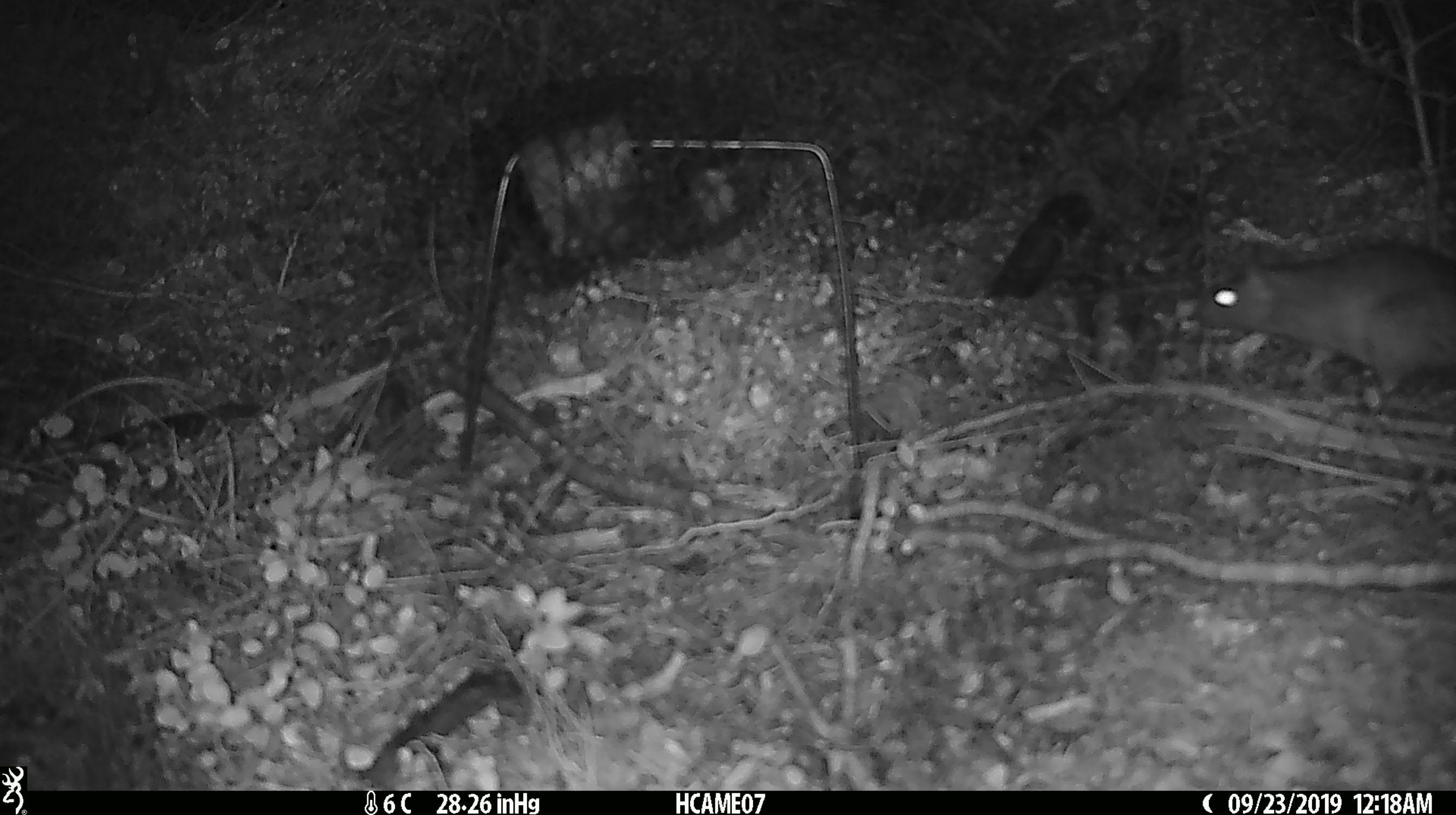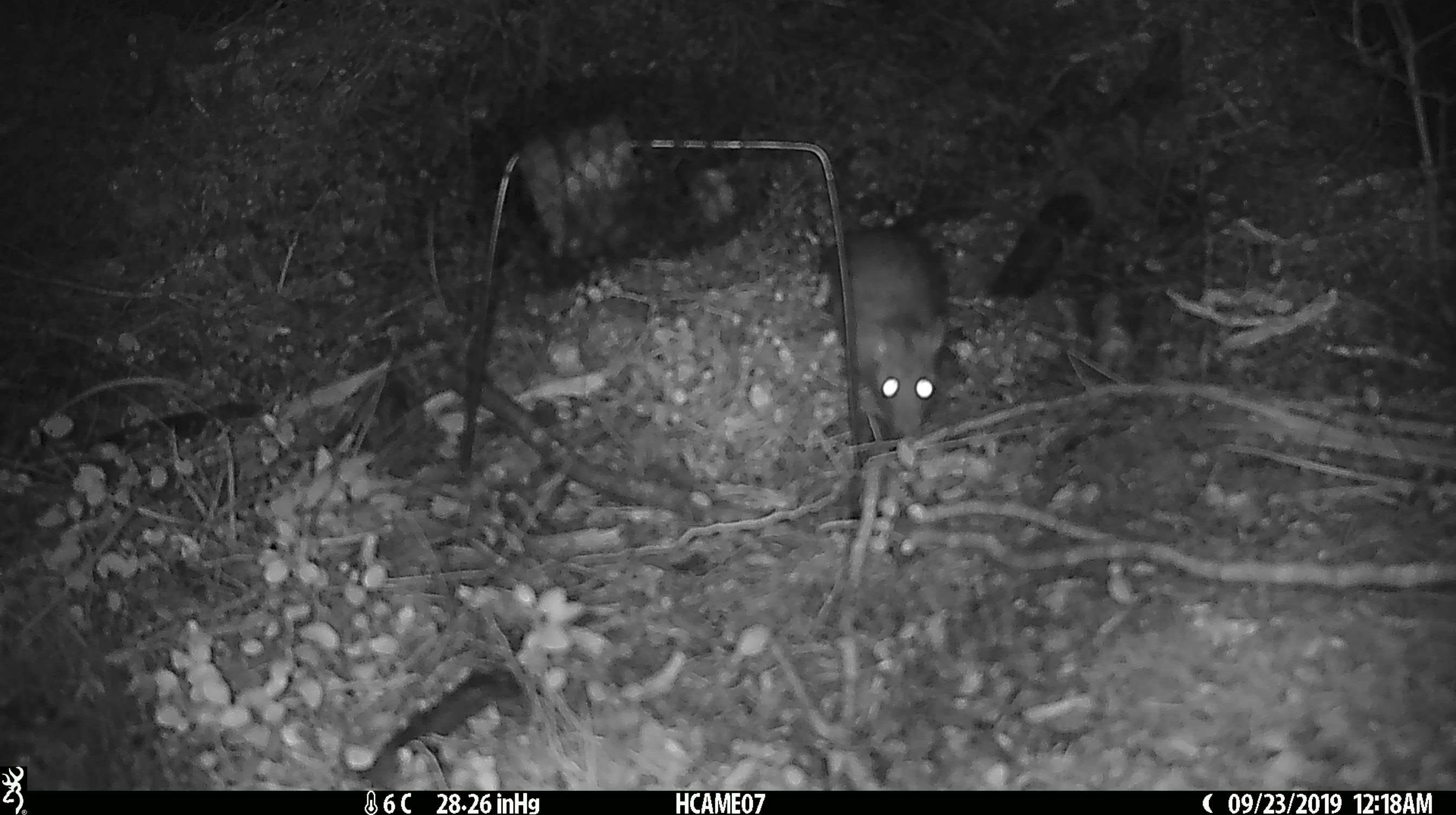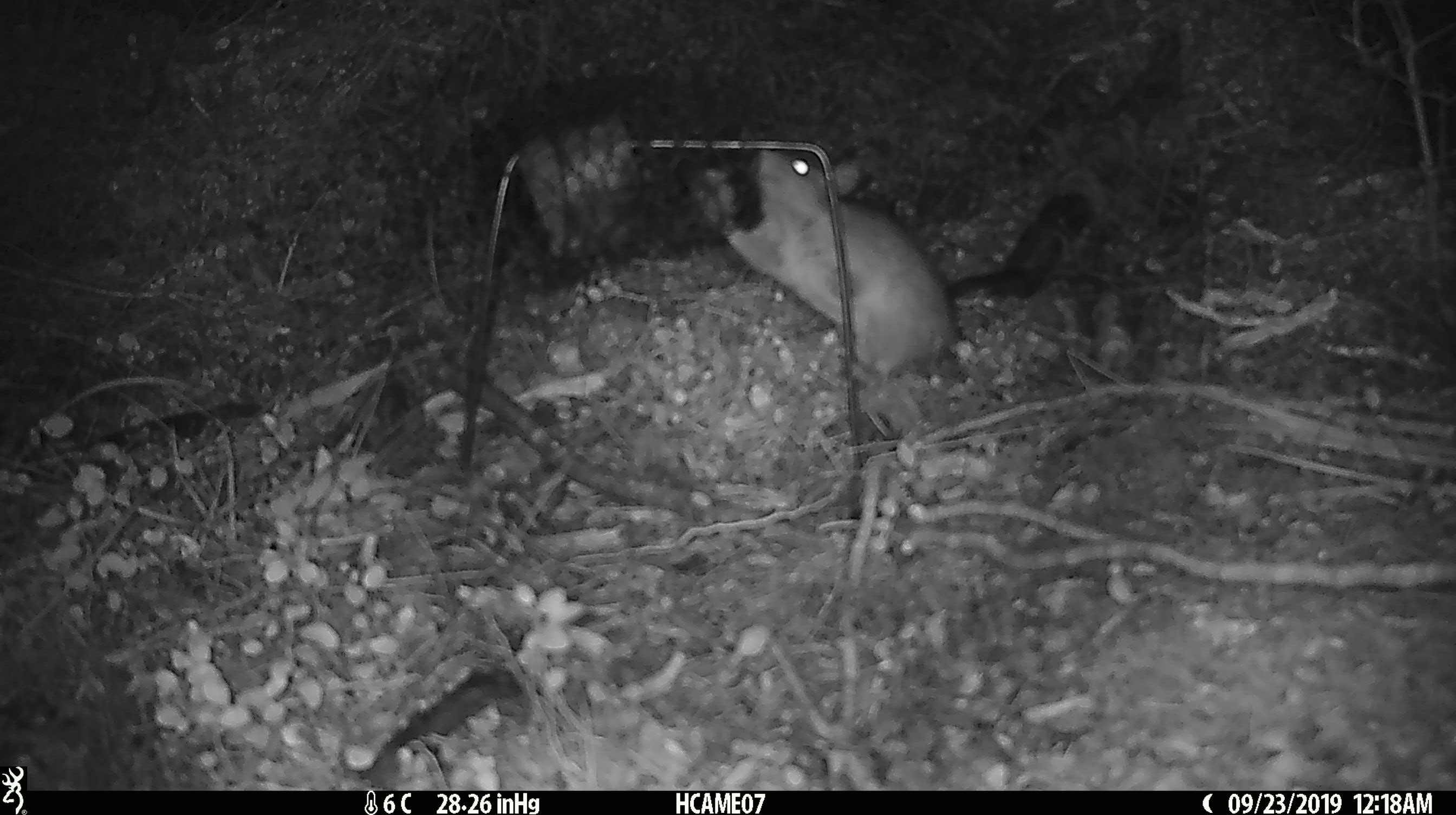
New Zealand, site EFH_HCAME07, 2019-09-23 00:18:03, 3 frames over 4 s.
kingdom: Animalia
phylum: Chordata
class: Mammalia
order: Rodentia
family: Muridae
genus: Mus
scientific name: Mus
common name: mouse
Mouse (Mus).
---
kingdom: Animalia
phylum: Chordata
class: Mammalia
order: Rodentia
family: Muridae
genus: Rattus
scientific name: Rattus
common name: rat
Rat (Rattus).